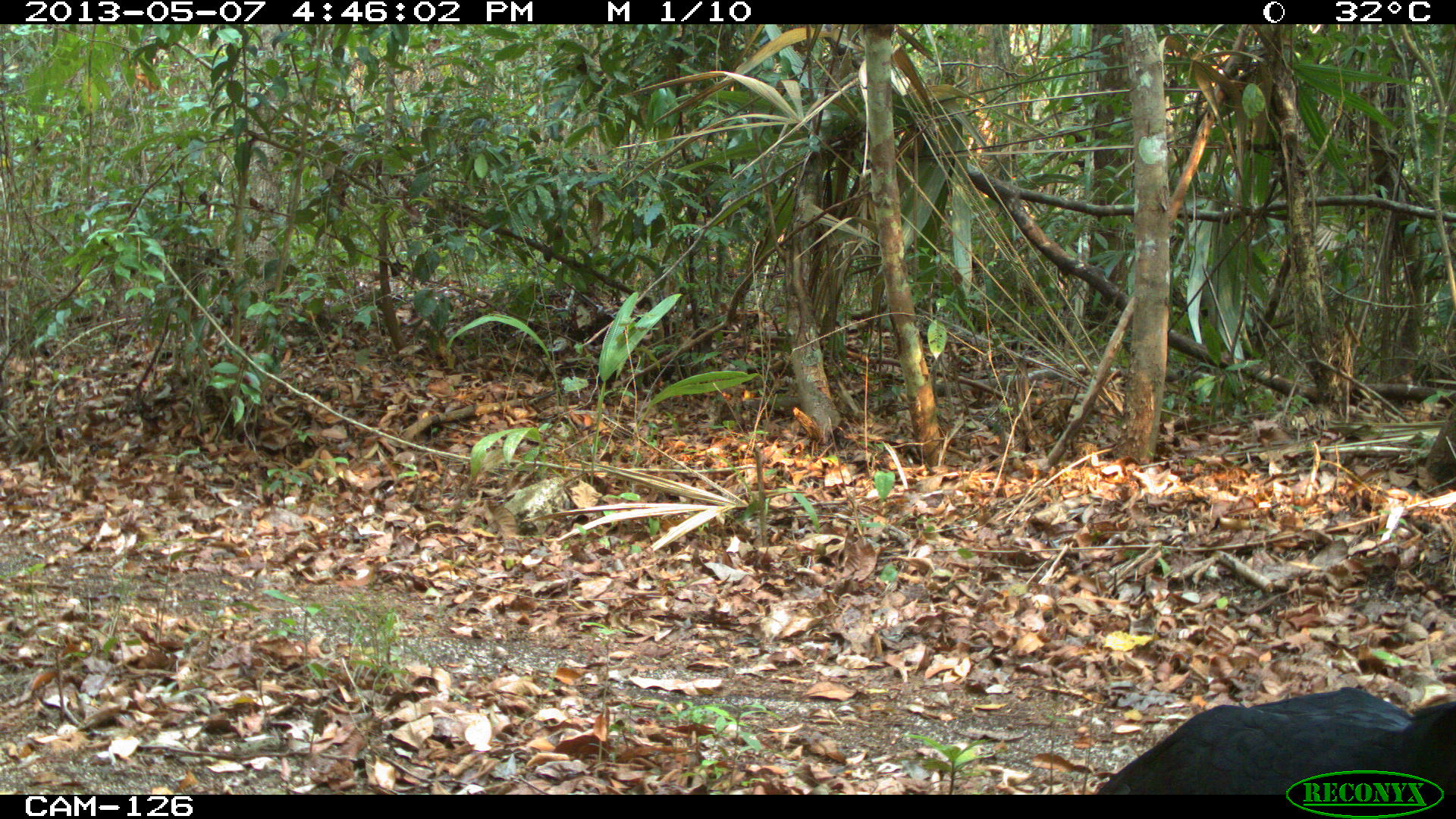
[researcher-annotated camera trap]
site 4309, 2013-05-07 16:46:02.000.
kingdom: Animalia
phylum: Chordata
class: Aves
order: Galliformes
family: Cracidae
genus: Crax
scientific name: Crax rubra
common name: great curassow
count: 1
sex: male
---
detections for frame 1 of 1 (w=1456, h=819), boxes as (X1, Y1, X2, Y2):
crax rubra: (1091, 684, 1456, 795)